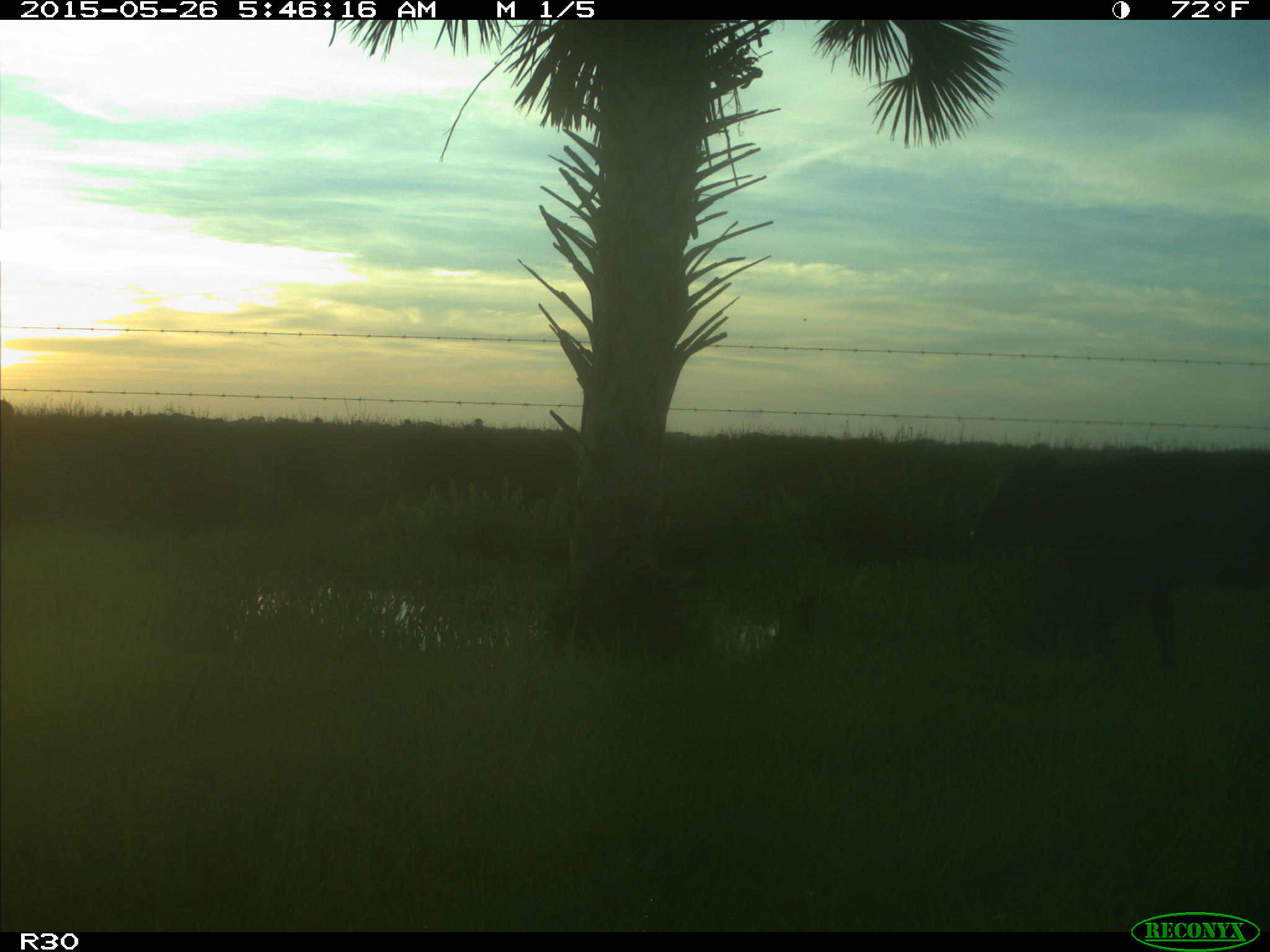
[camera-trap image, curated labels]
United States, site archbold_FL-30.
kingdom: Animalia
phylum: Chordata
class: Mammalia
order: Artiodactyla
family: Bovidae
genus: Bos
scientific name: Bos taurus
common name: domestic cow